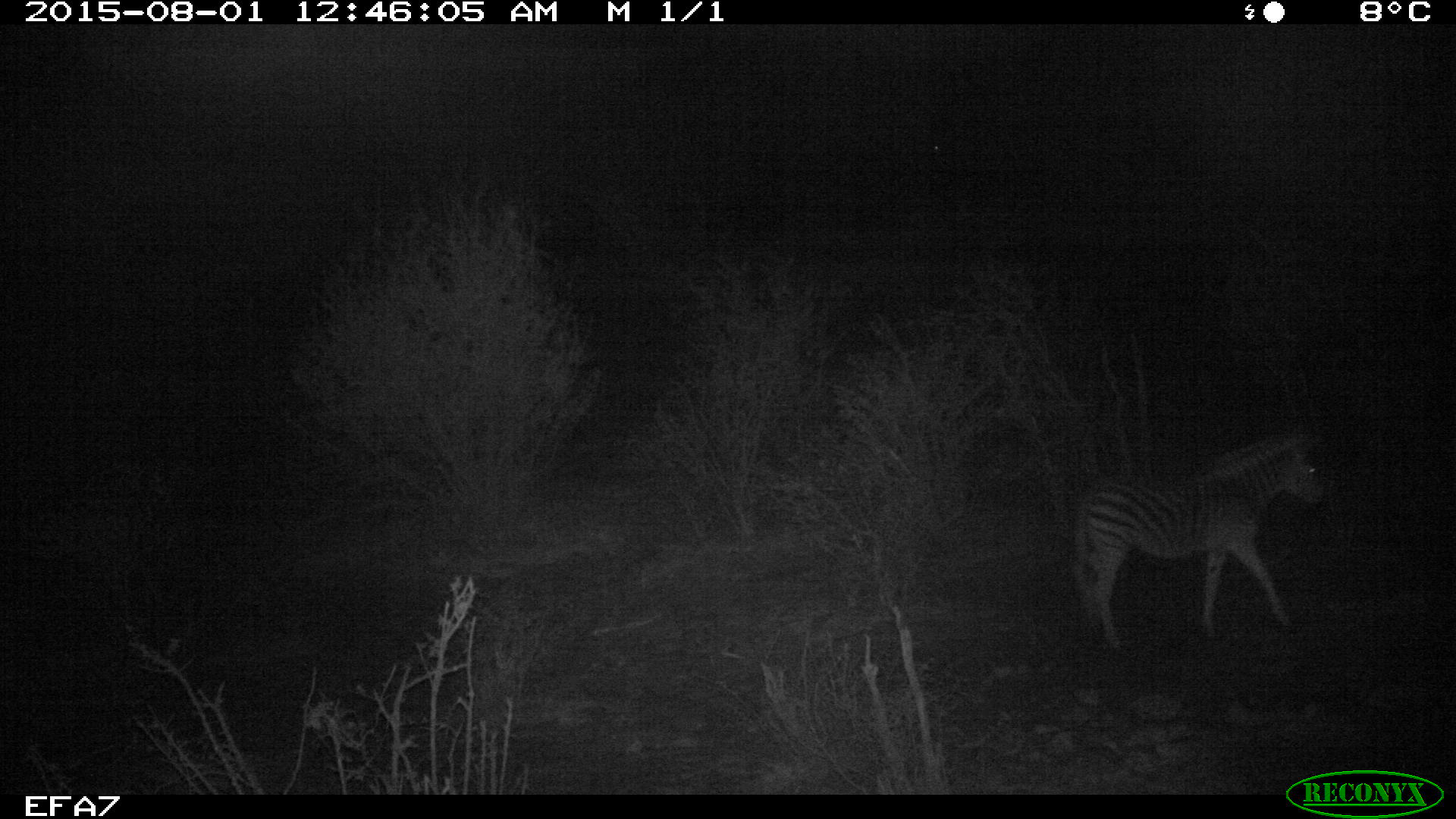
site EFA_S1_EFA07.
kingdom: Animalia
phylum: Chordata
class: Mammalia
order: Perissodactyla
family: Equidae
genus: Equus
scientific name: Equus quagga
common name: plains zebra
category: zebraplains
Zebraplains (plains zebra) (Equus quagga), count 1. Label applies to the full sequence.